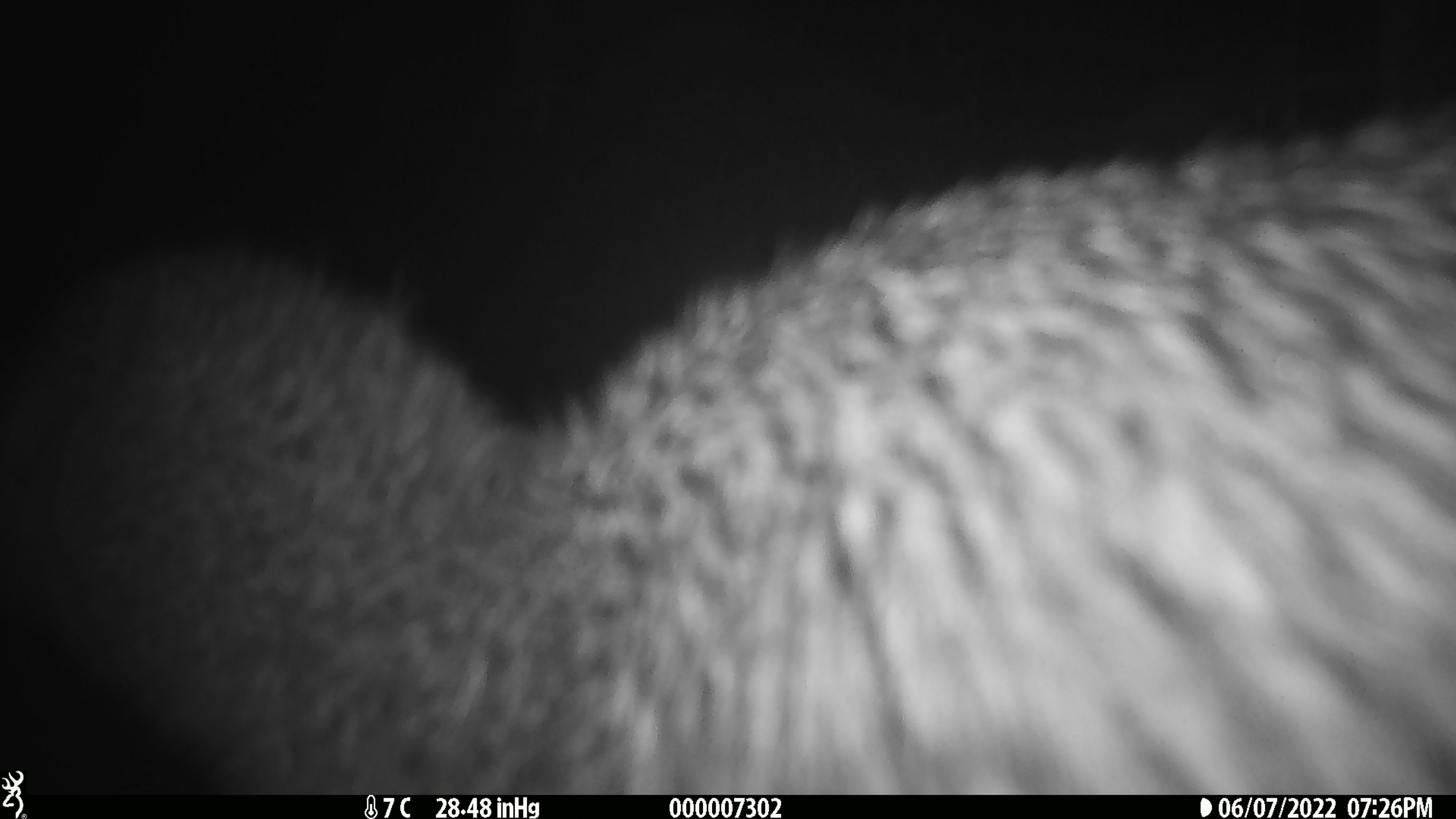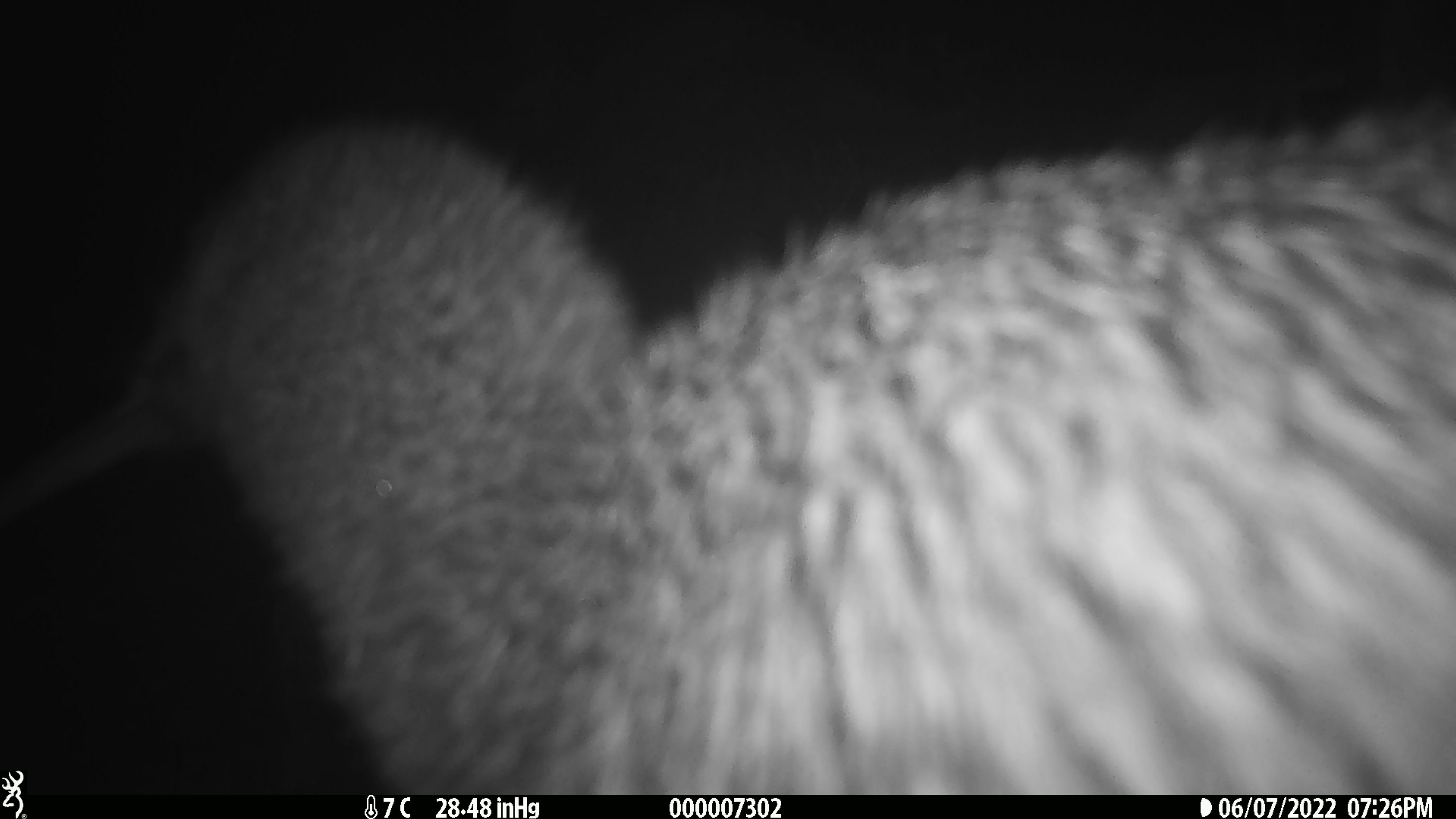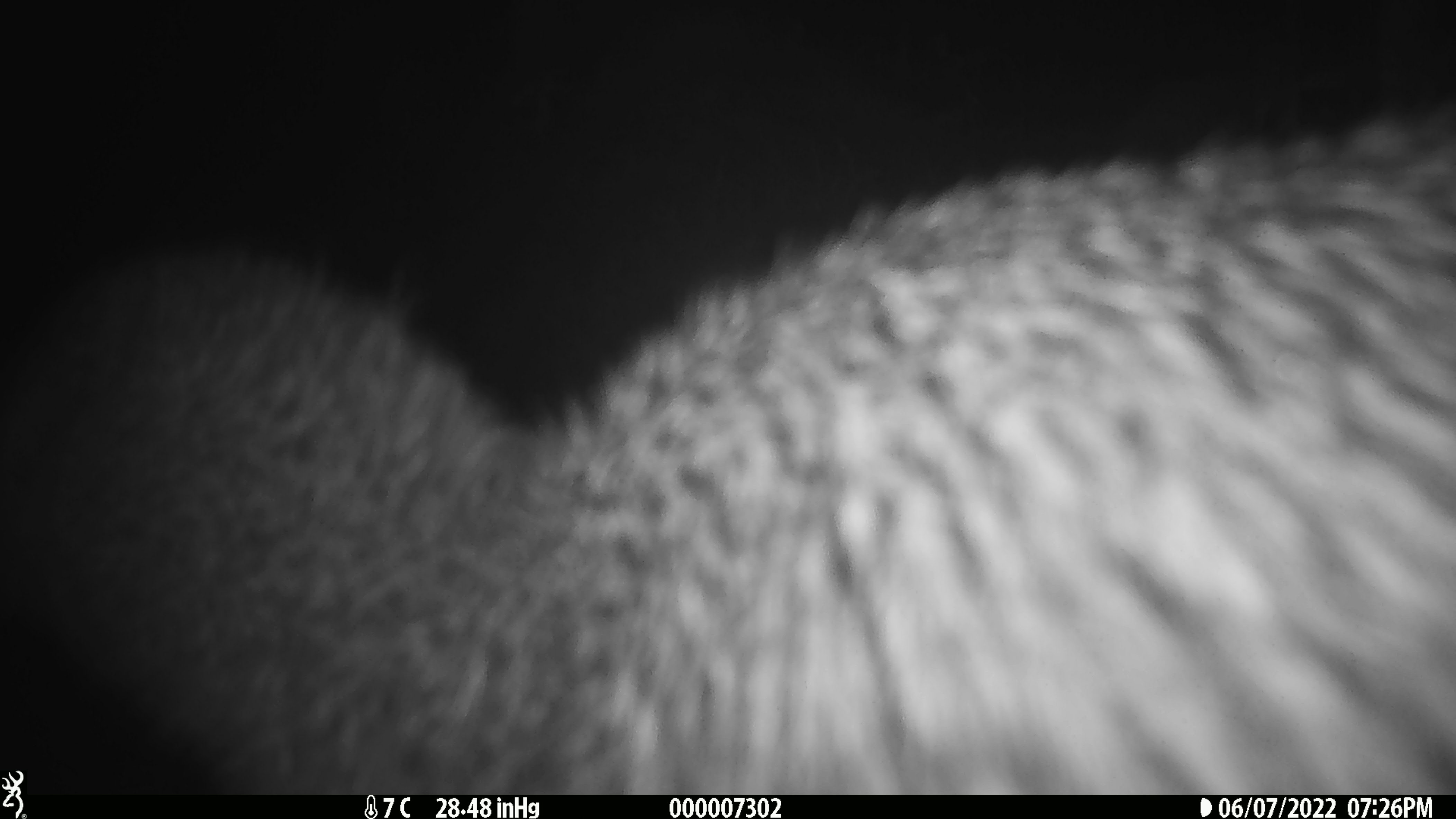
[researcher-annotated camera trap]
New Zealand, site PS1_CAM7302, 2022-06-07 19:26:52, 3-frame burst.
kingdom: Animalia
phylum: Chordata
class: Aves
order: Apterygiformes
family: Apterygidae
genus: Apteryx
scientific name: Apteryx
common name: kiwi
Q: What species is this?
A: Kiwi (Apteryx).